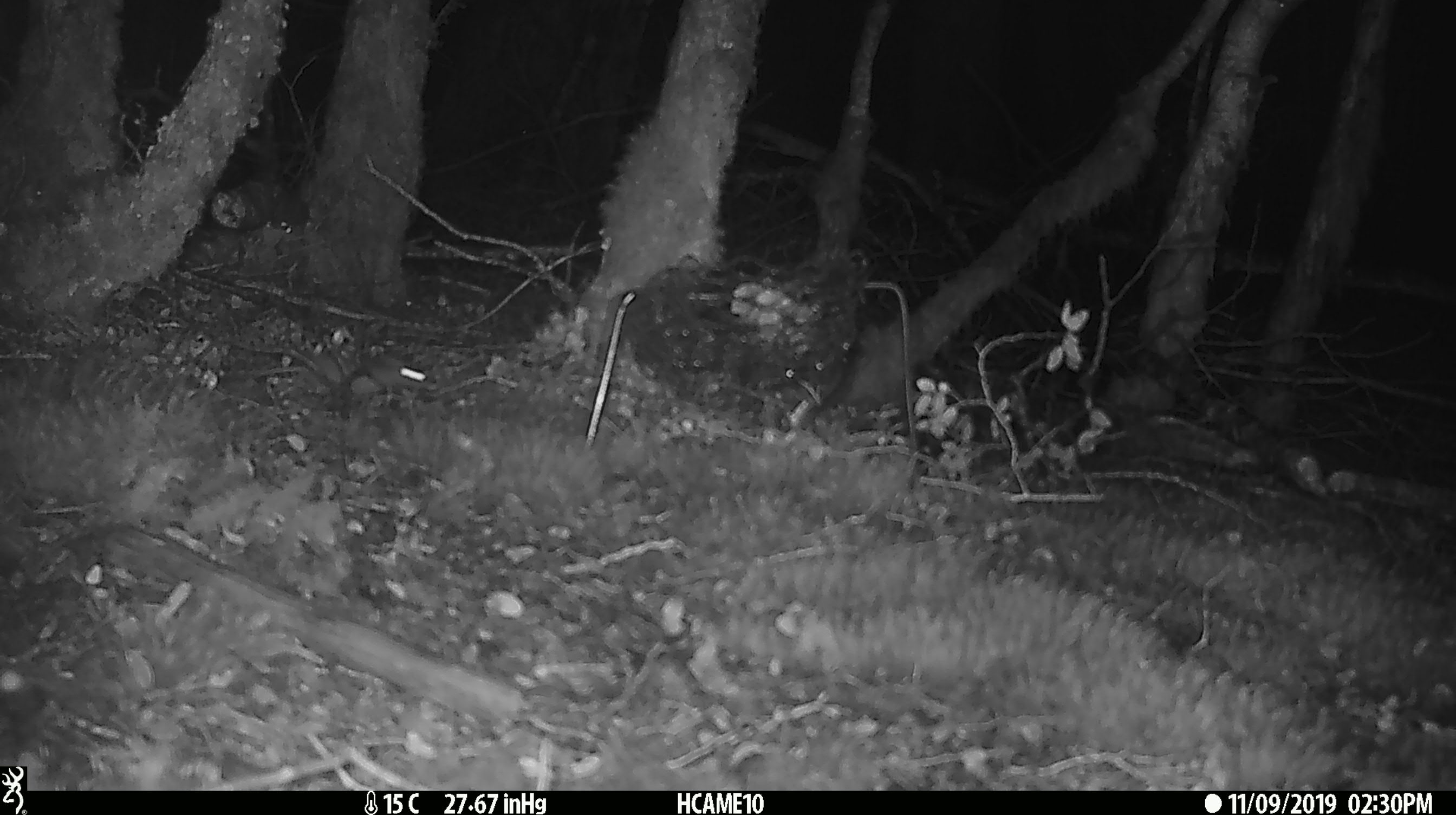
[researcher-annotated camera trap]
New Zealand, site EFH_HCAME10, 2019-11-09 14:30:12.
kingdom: Animalia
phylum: Chordata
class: Mammalia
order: Rodentia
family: Muridae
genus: Mus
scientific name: Mus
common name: mouse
Mouse (Mus).